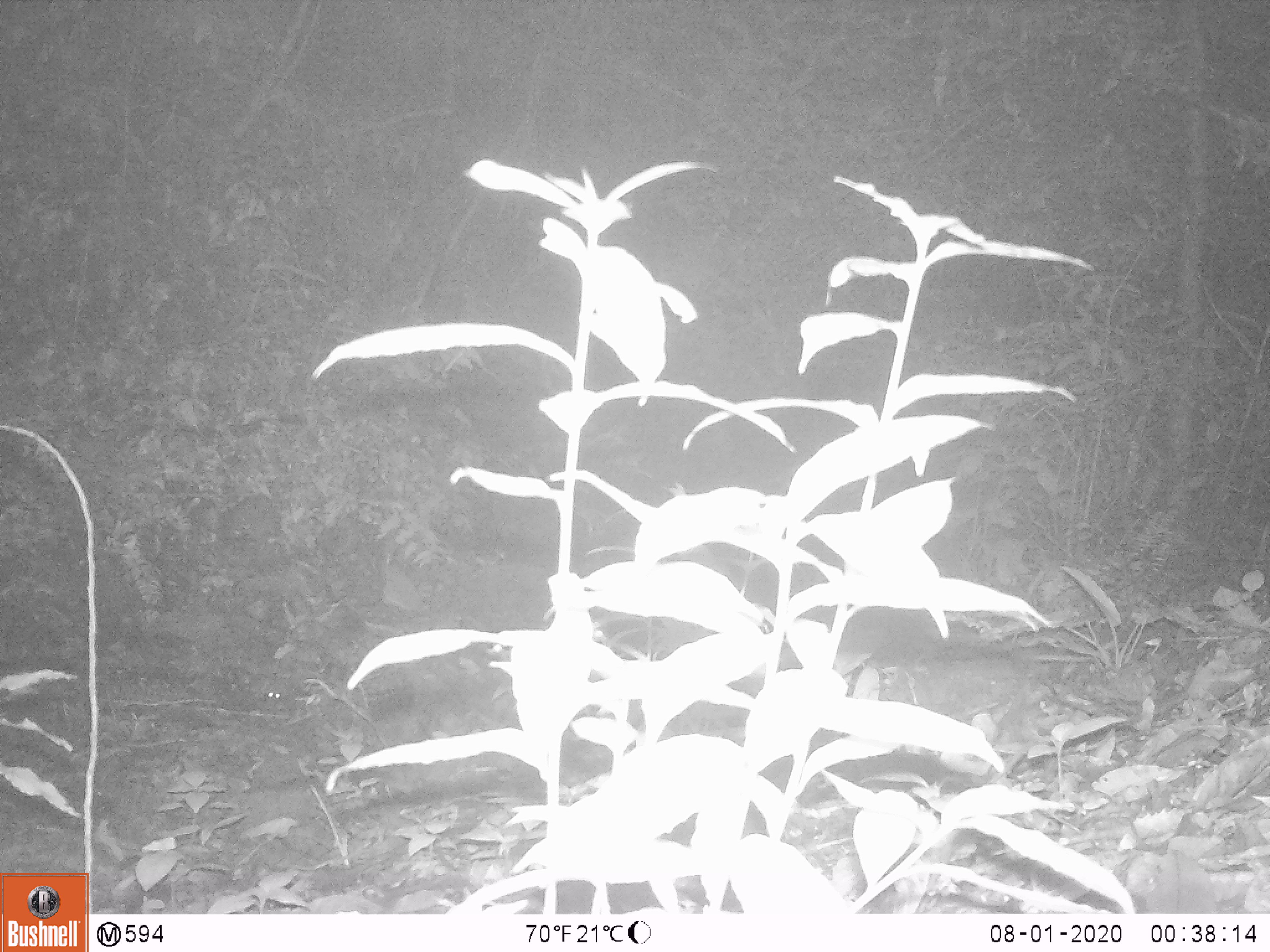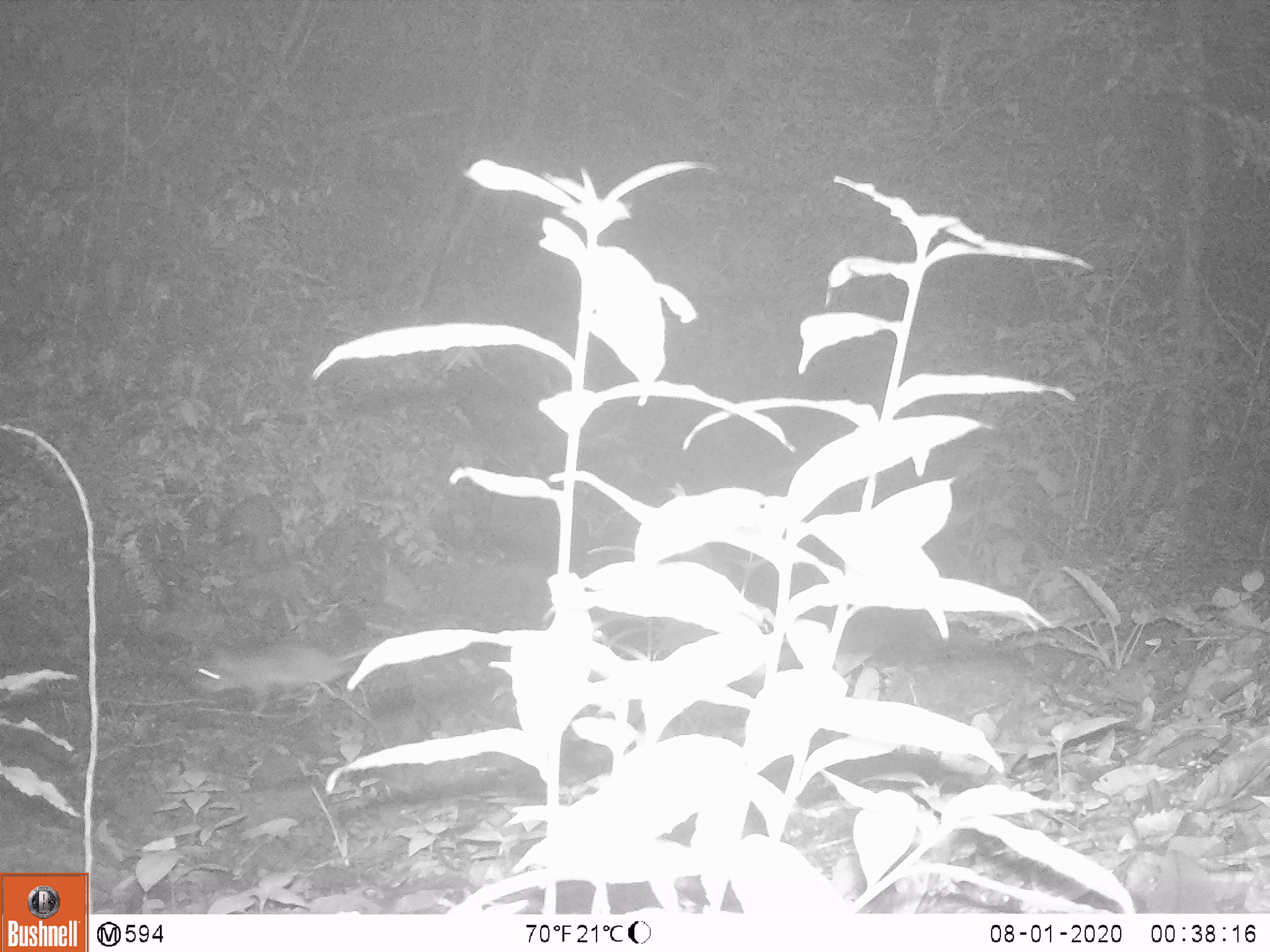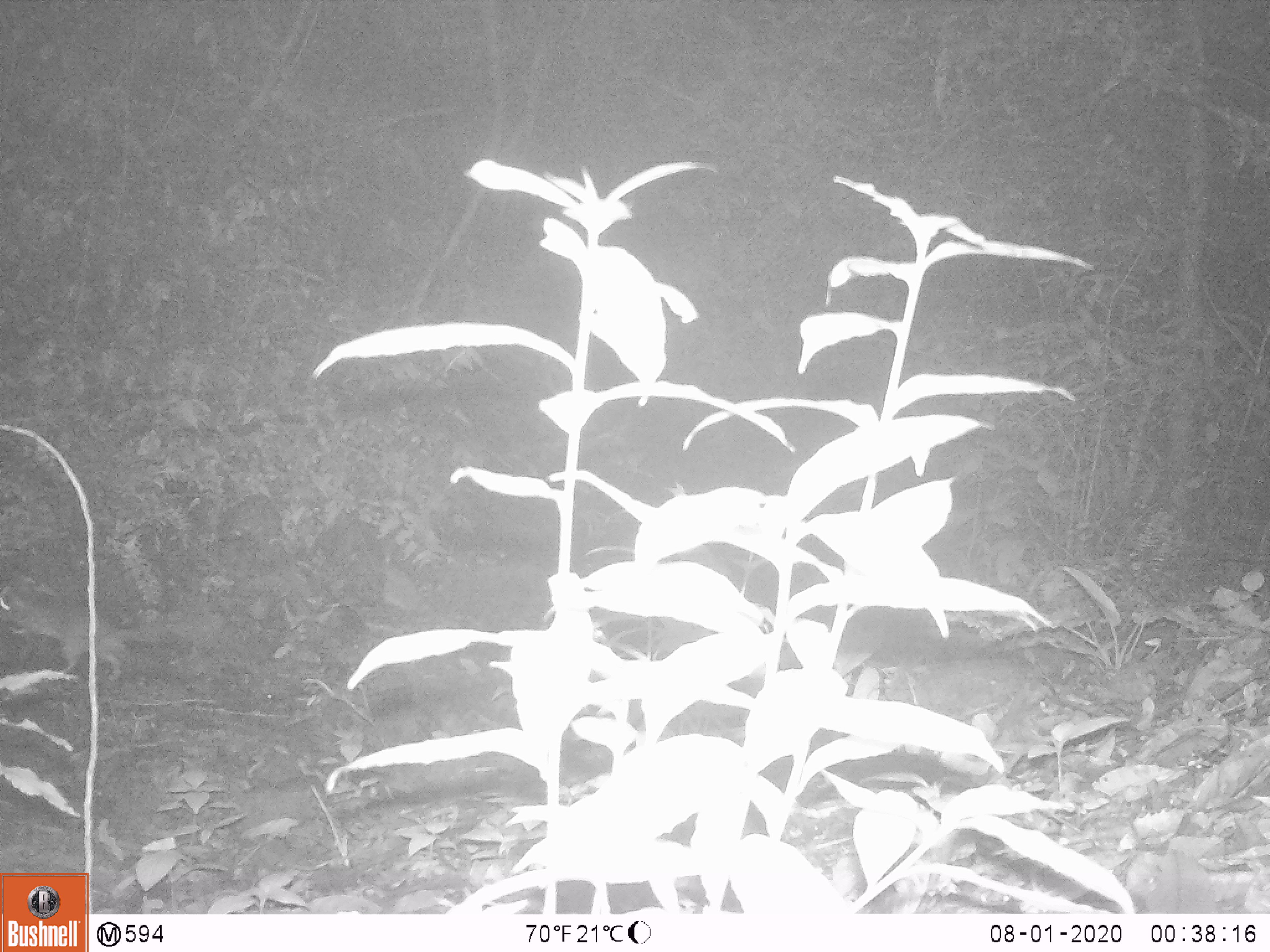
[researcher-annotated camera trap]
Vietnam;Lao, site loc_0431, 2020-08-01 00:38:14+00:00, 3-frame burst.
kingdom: Animalia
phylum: Chordata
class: Mammalia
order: Rodentia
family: Muridae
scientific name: Muridae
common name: old-world mice and rats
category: unidentified murid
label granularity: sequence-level